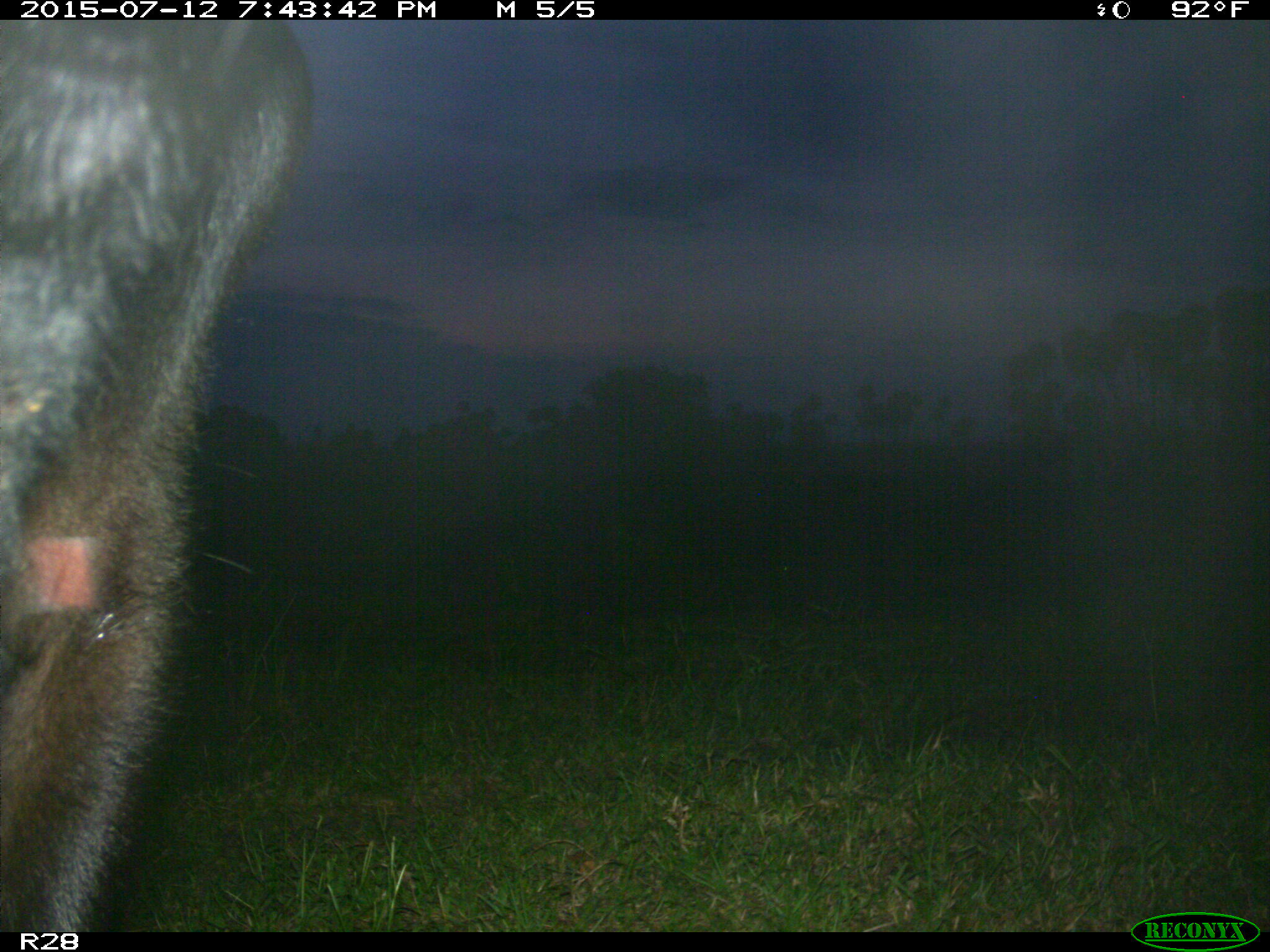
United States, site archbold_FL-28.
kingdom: Animalia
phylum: Chordata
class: Mammalia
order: Artiodactyla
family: Bovidae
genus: Bos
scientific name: Bos taurus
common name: domestic cow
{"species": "Bos taurus (domestic cow)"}